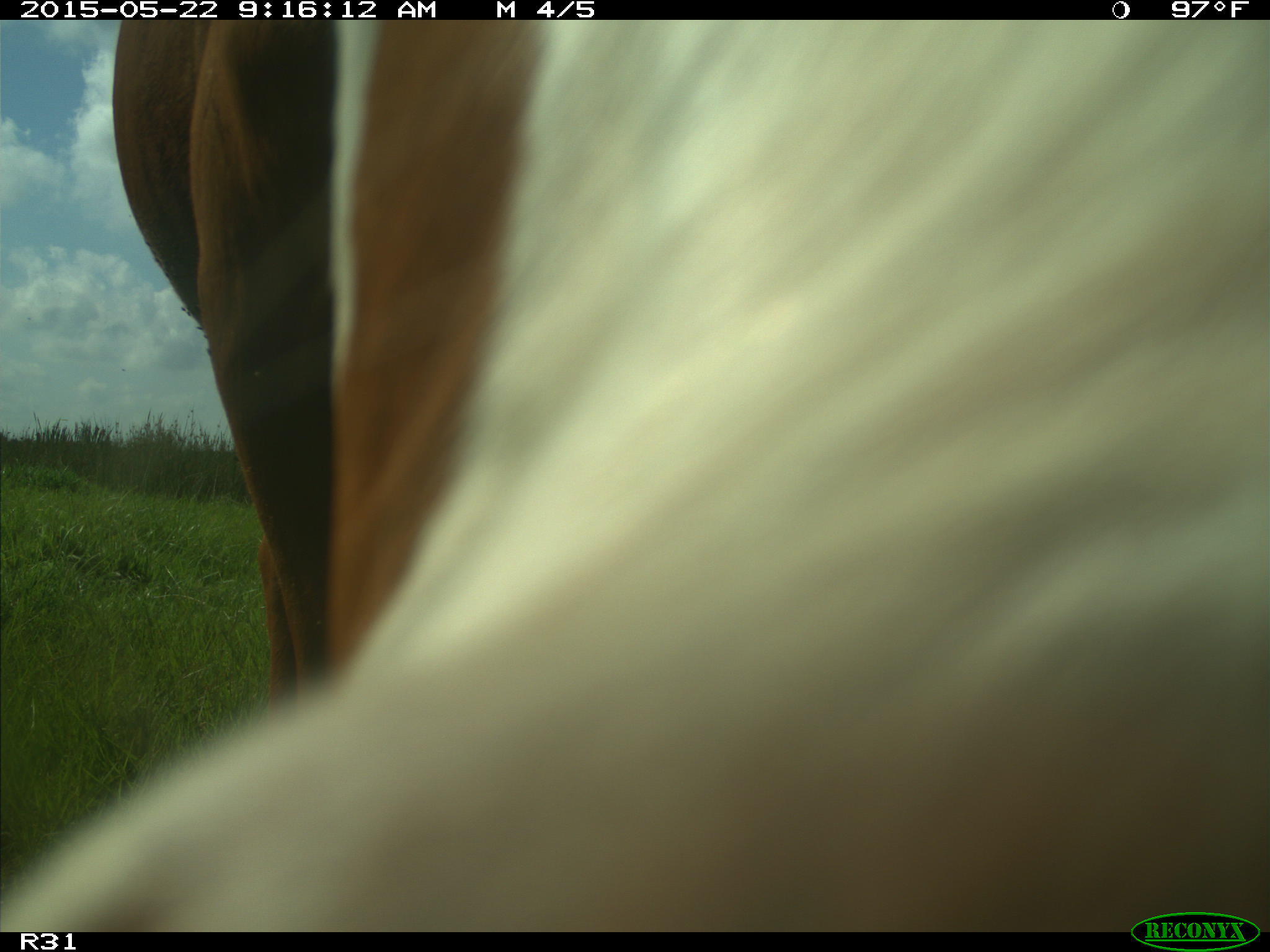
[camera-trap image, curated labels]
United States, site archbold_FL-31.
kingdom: Animalia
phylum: Chordata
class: Mammalia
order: Artiodactyla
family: Bovidae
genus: Bos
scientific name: Bos taurus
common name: domestic cow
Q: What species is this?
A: Bos taurus (domestic cow).